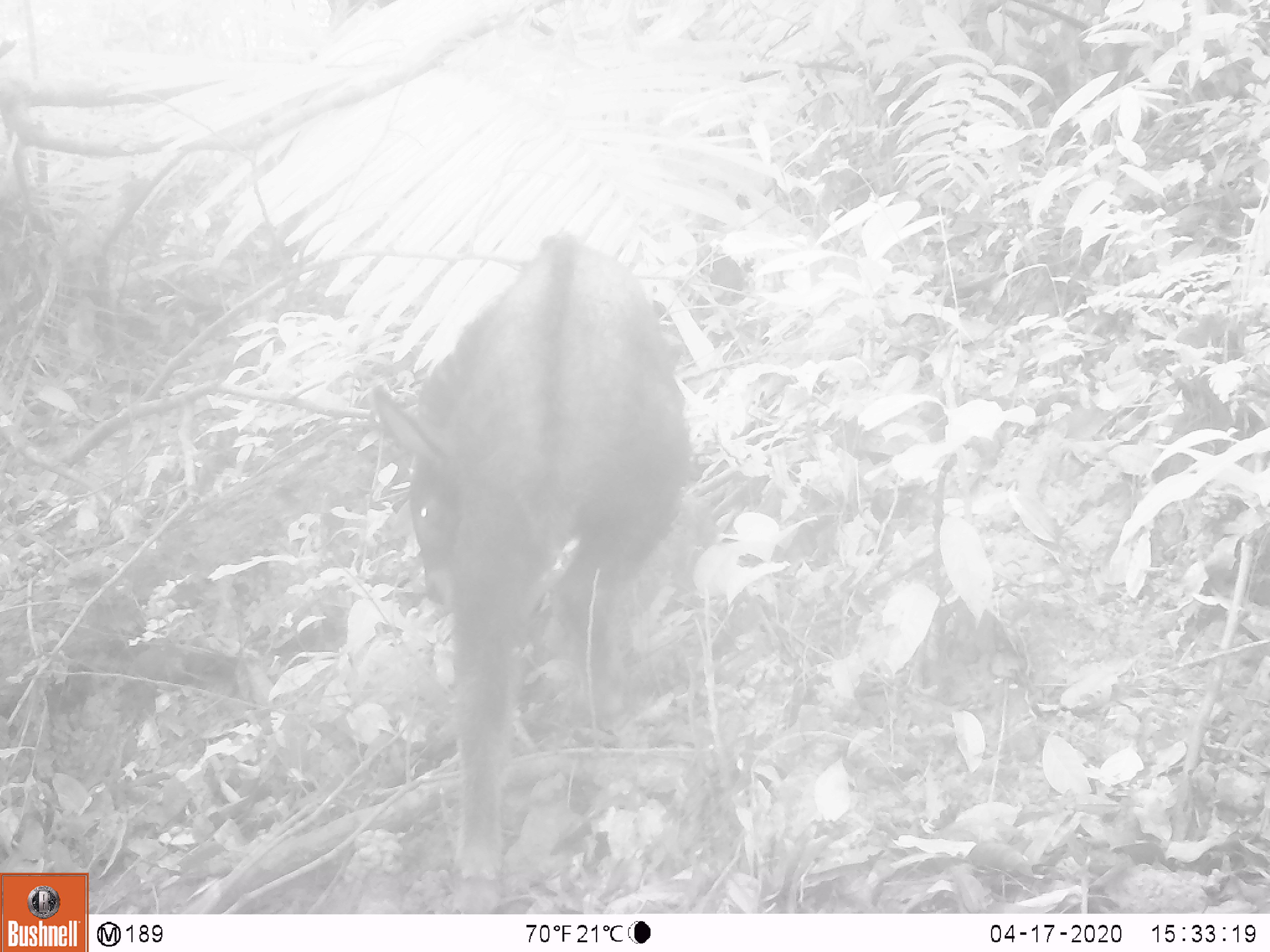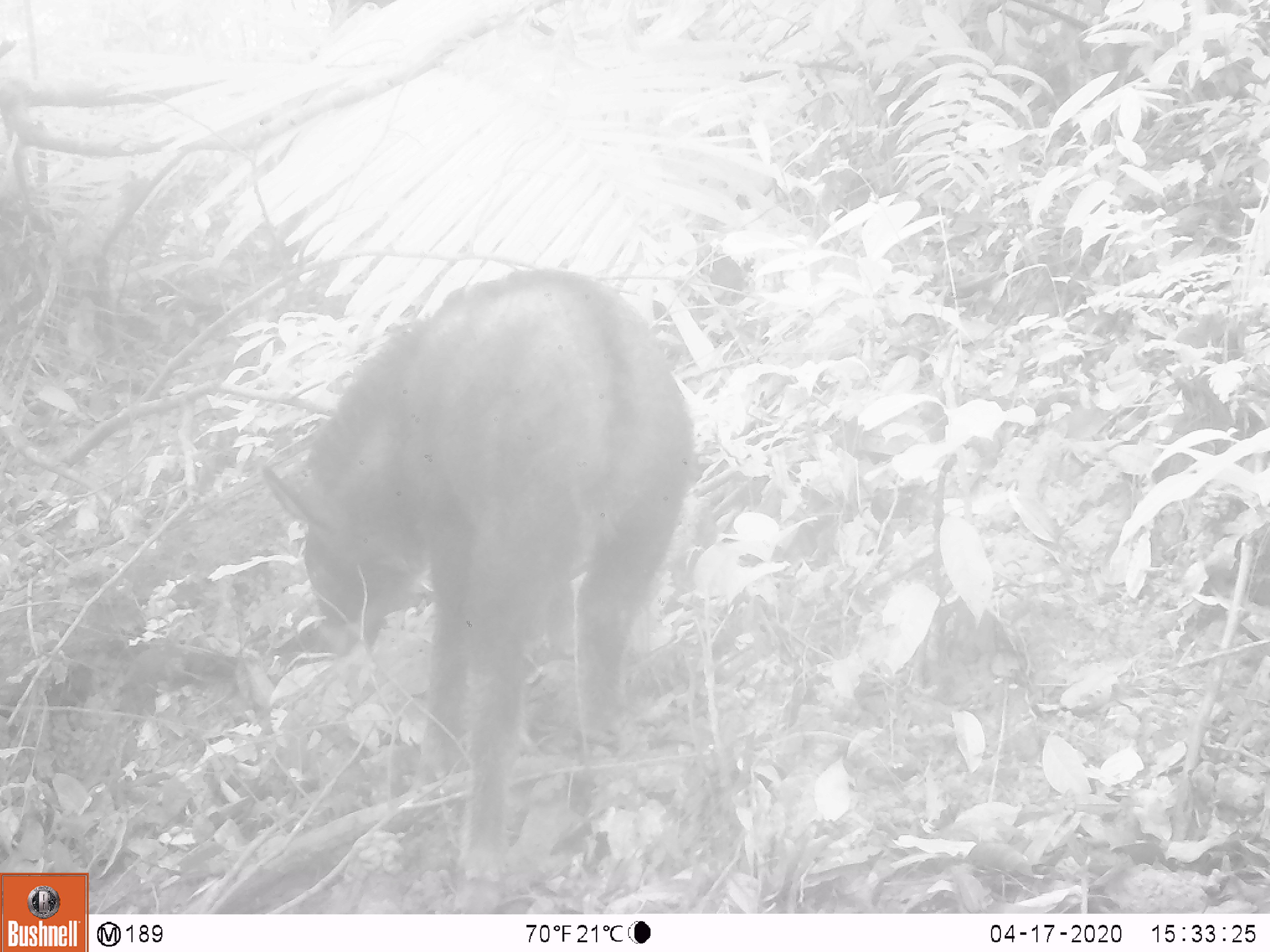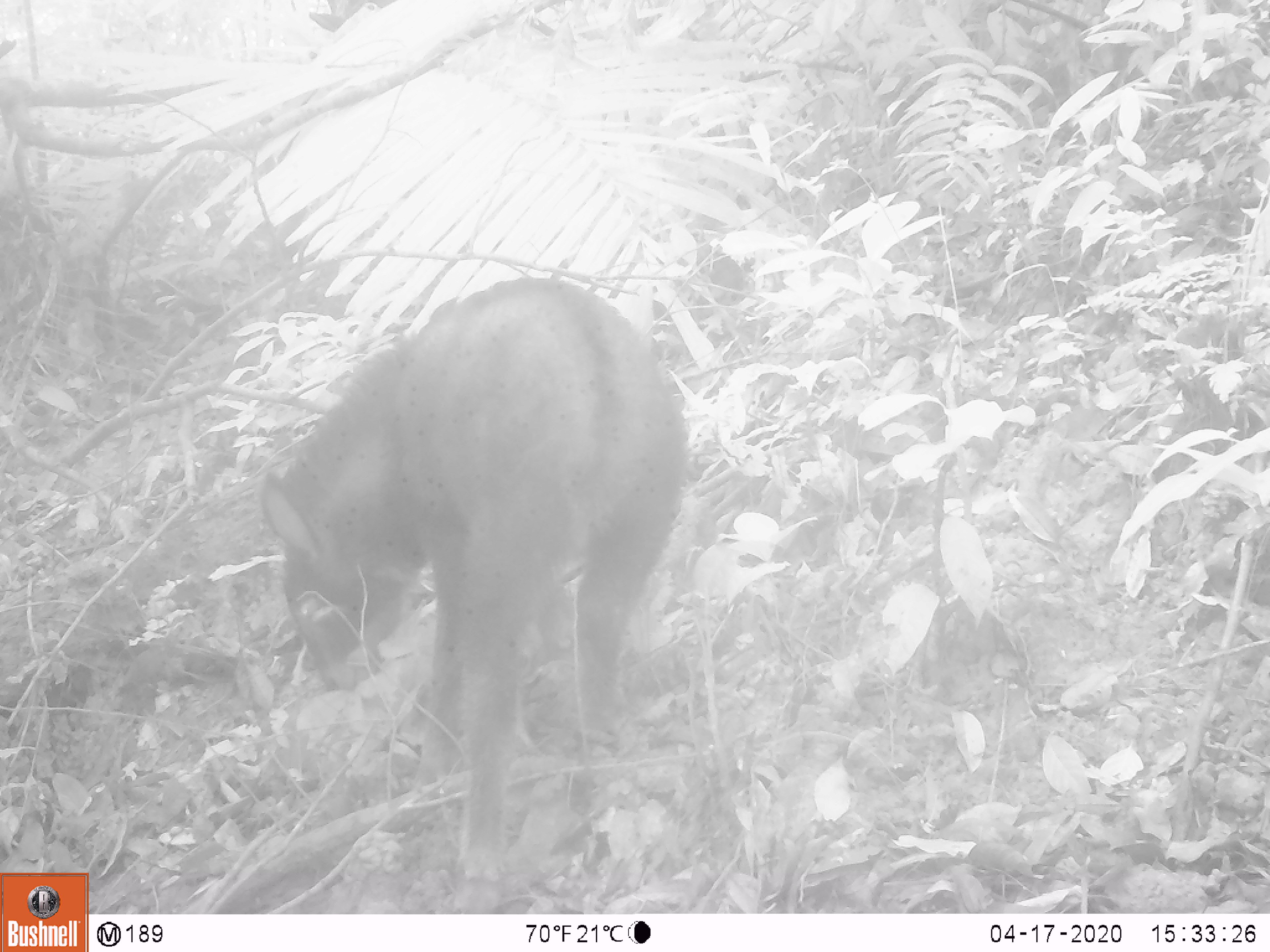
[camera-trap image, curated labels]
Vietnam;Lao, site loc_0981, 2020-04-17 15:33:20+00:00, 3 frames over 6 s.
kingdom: Animalia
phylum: Chordata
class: Mammalia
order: Artiodactyla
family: Bovidae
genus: Capricornis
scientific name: Capricornis sumatraensis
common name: chinese serow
Chinese serow (Capricornis sumatraensis). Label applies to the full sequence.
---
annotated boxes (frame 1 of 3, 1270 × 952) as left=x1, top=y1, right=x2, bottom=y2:
chinese serow: left=368, top=232, right=692, bottom=914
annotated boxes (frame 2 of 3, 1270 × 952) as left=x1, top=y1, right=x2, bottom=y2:
chinese serow: left=260, top=268, right=693, bottom=914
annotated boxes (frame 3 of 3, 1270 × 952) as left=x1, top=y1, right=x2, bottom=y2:
chinese serow: left=256, top=277, right=690, bottom=914